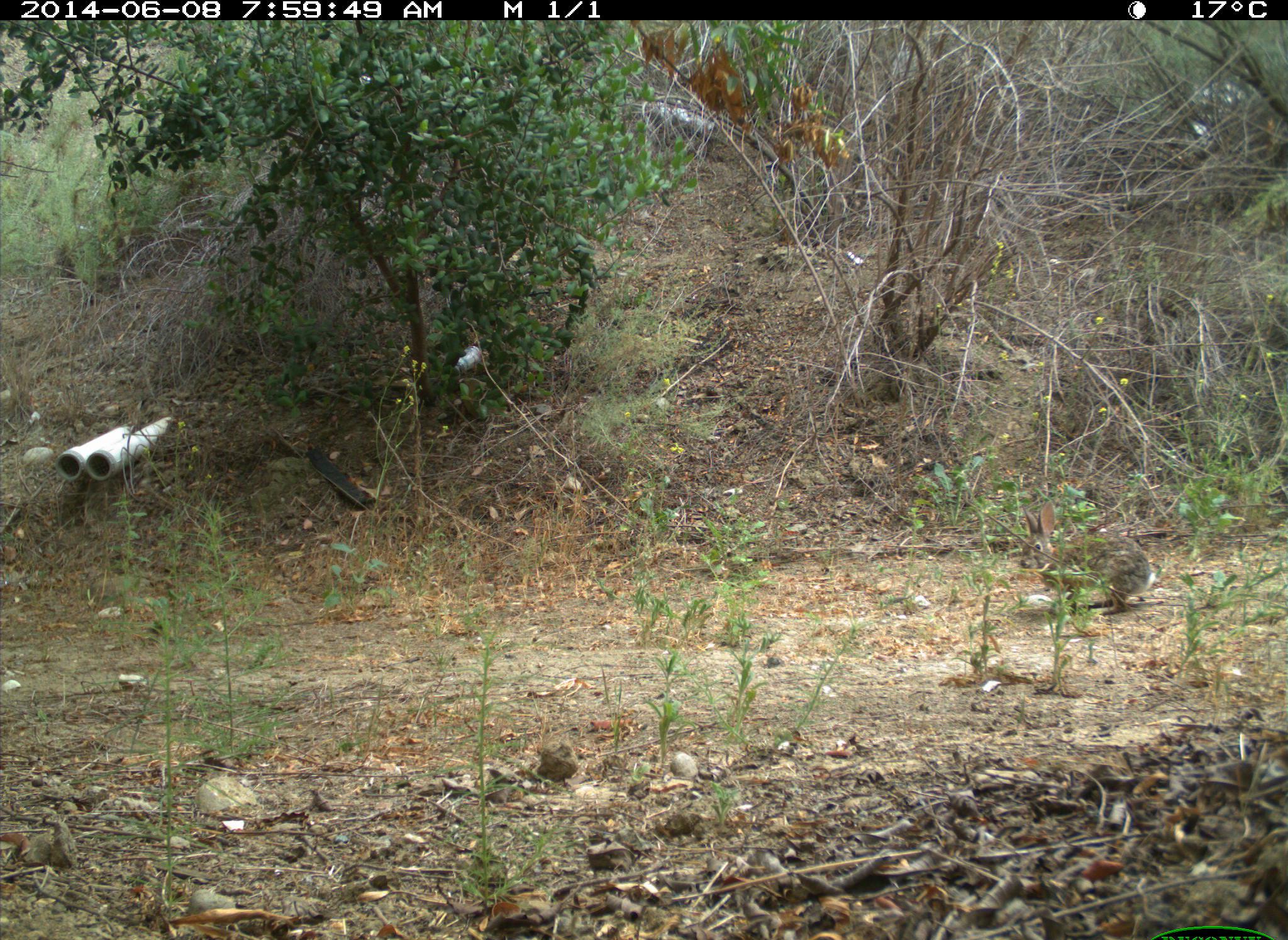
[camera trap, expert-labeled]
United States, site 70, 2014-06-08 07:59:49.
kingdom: Animalia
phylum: Chordata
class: Mammalia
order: Lagomorpha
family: Leporidae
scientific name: Leporidae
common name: rabbits and hares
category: rabbit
Rabbit (rabbits and hares) (Leporidae).